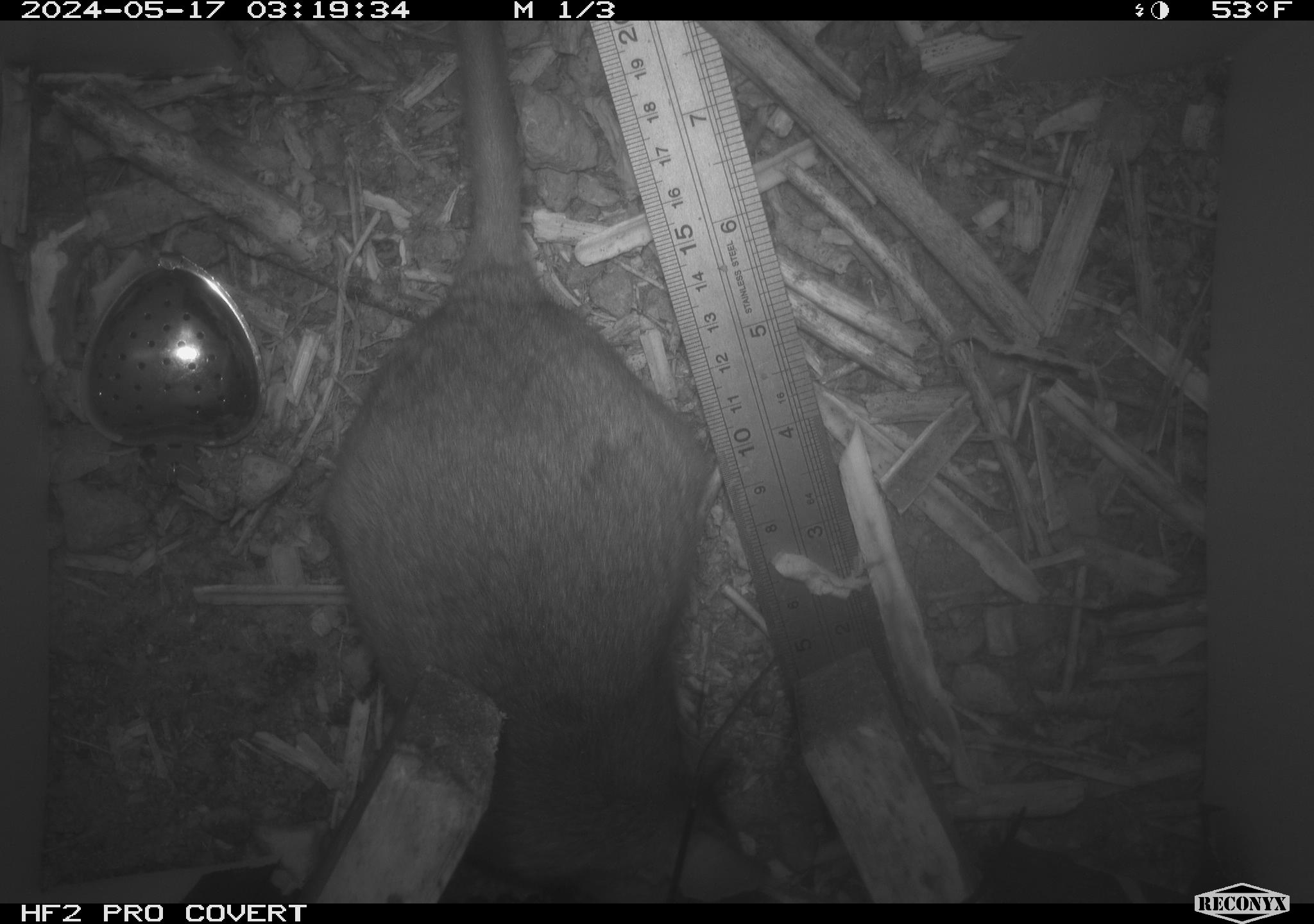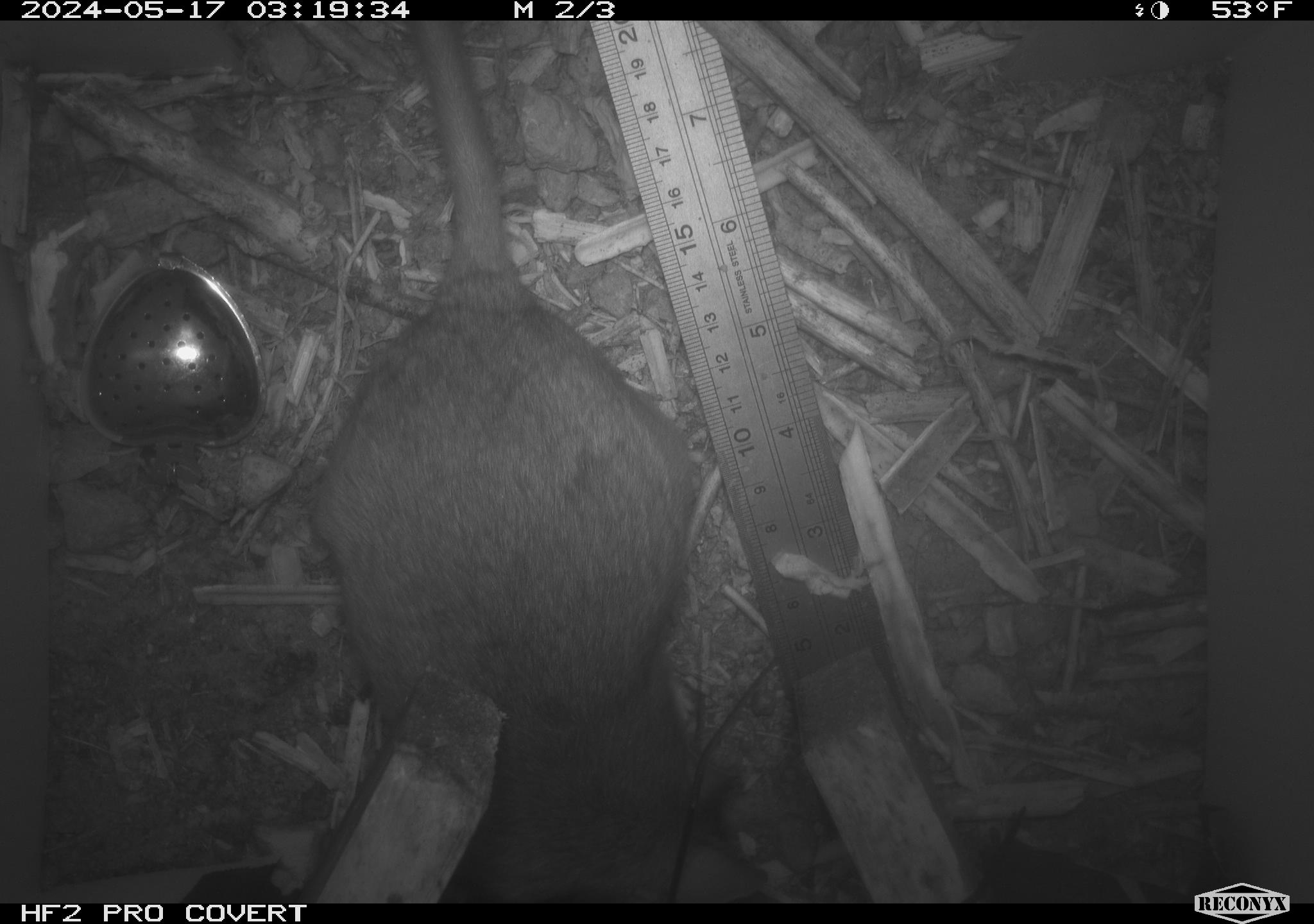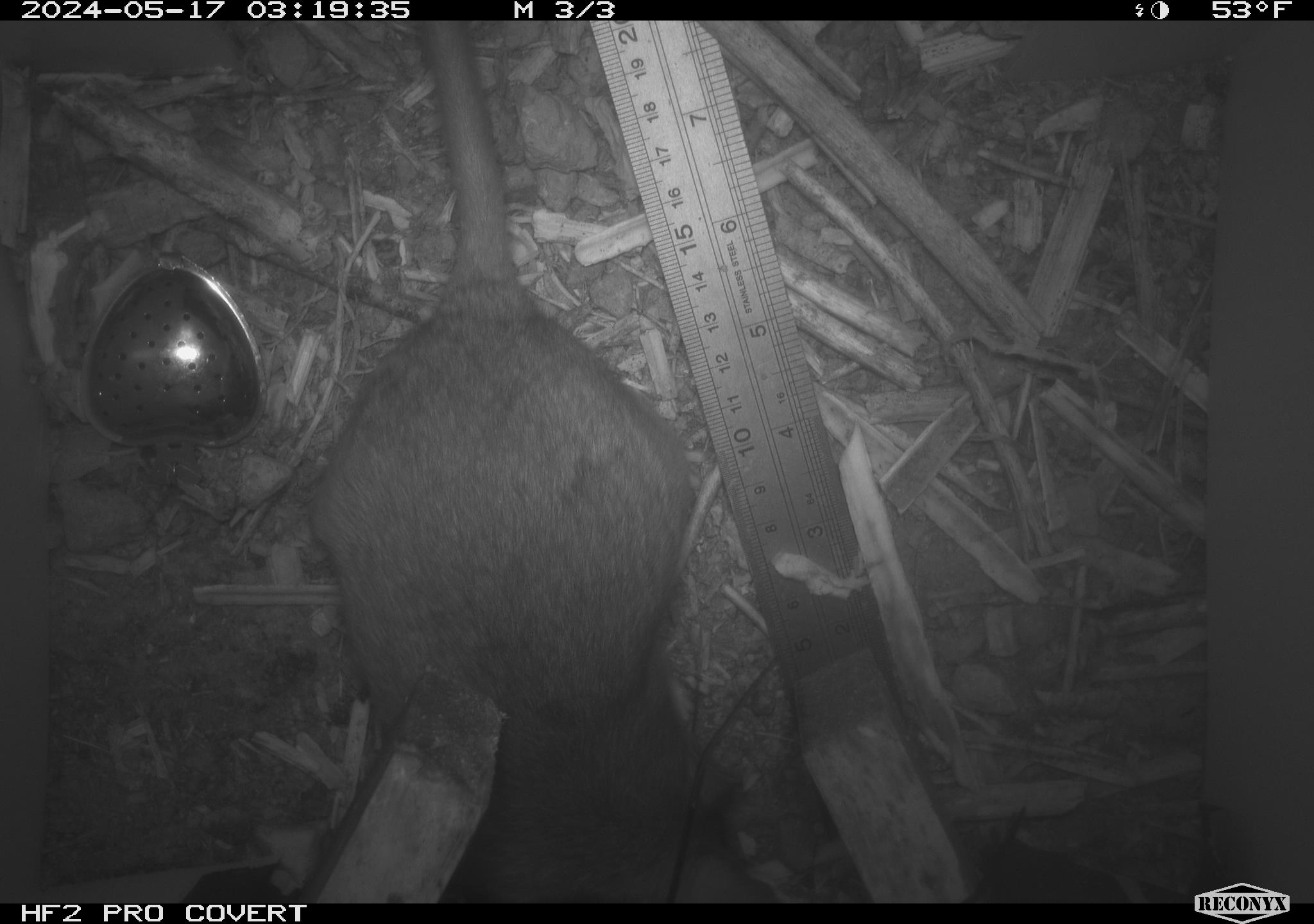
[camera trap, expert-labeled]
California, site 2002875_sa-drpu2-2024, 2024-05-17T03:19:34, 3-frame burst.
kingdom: Animalia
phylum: Chordata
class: Mammalia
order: Rodentia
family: Cricetidae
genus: Neotoma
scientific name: Neotoma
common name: pack rat or woodrat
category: neotoma species